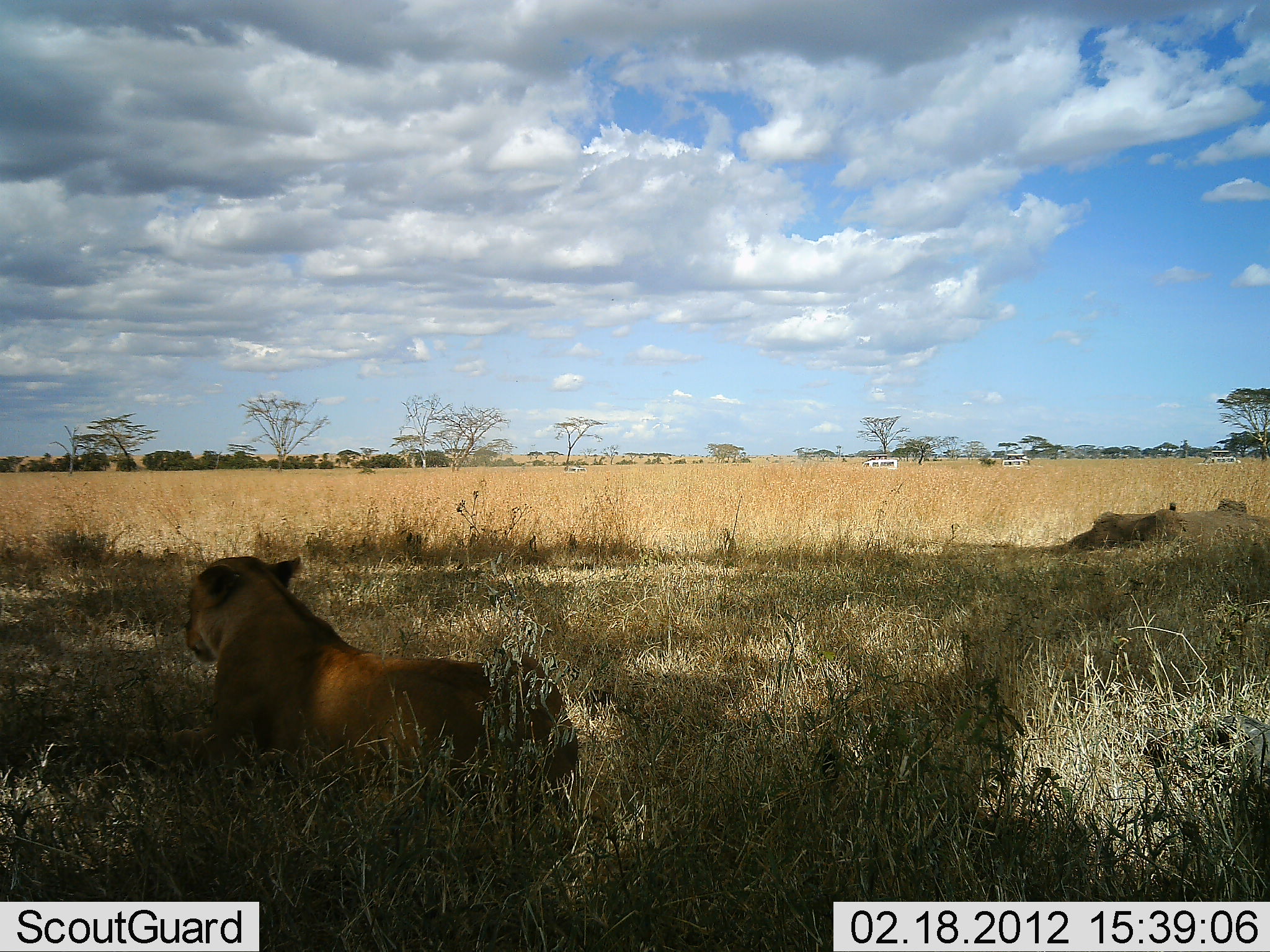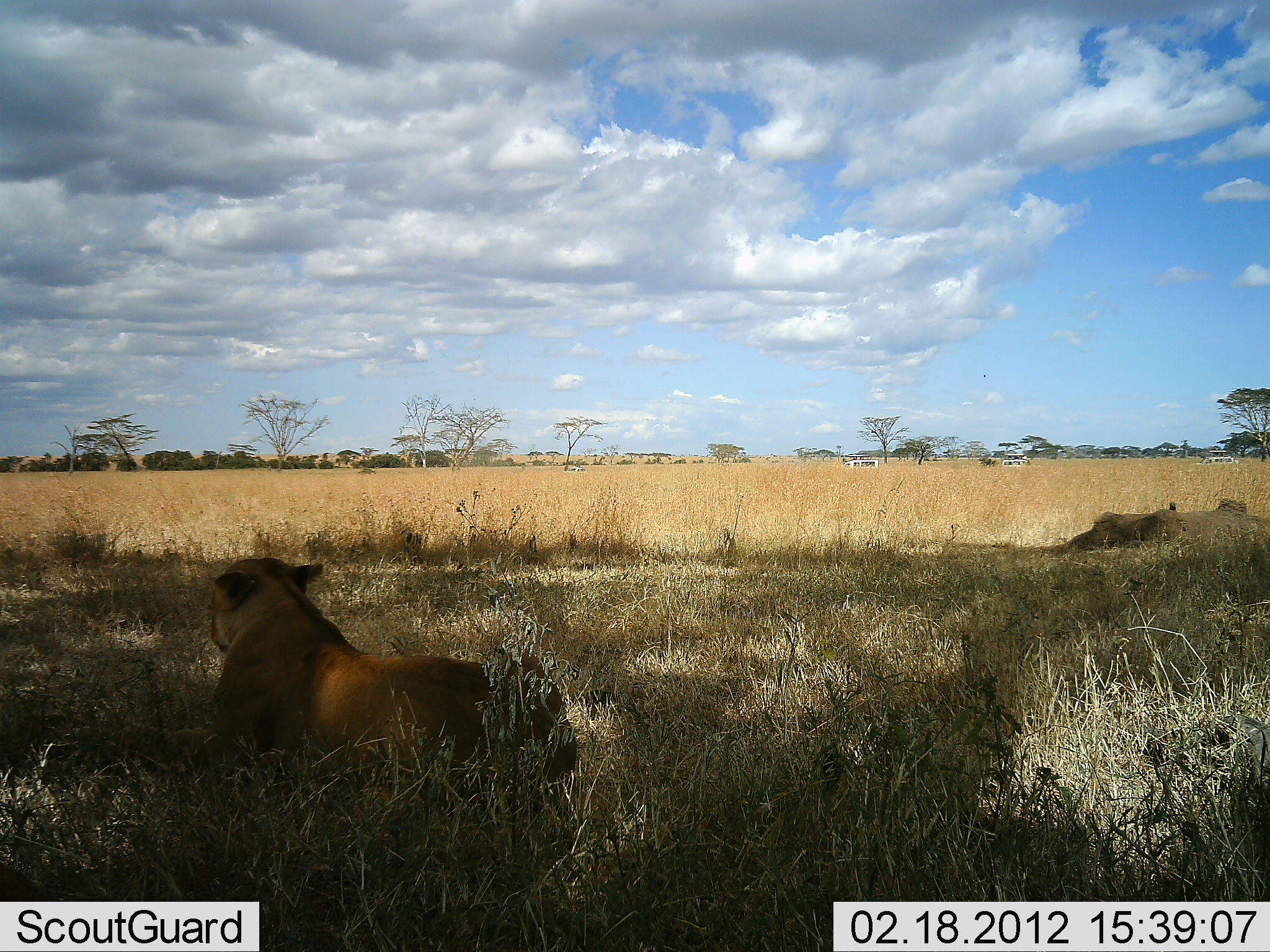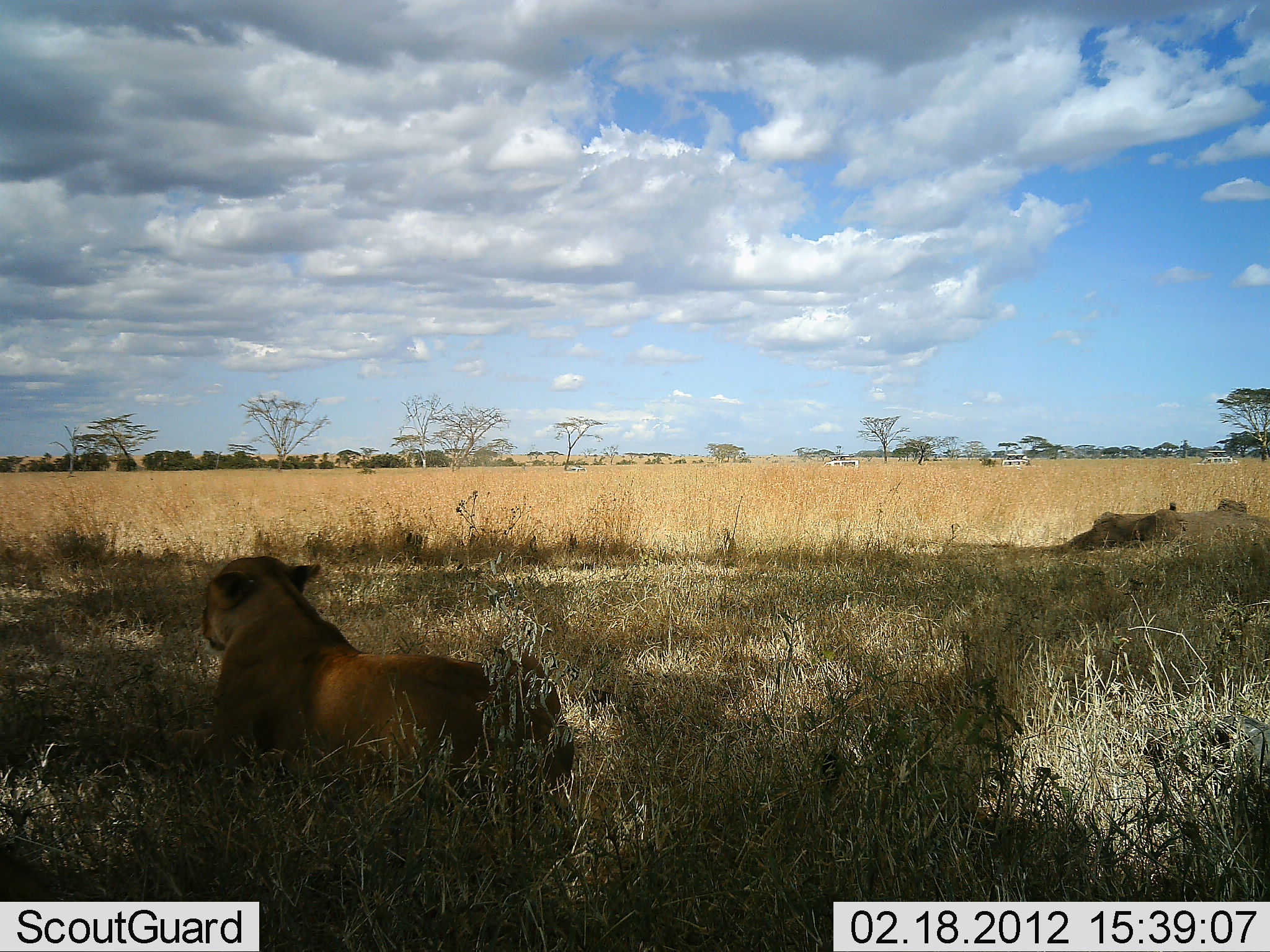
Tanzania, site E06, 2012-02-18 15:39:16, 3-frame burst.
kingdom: Animalia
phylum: Chordata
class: Mammalia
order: Carnivora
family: Felidae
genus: Panthera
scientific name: Panthera leo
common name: lion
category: lionfemale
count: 1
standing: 0%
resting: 100%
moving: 0%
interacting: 0%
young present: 0%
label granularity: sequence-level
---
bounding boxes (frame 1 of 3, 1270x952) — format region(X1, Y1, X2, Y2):
animal: region(125, 555, 579, 821)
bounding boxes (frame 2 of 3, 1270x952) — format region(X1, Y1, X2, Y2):
animal: region(125, 555, 579, 821)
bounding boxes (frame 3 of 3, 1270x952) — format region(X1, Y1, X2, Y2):
animal: region(125, 555, 579, 821)